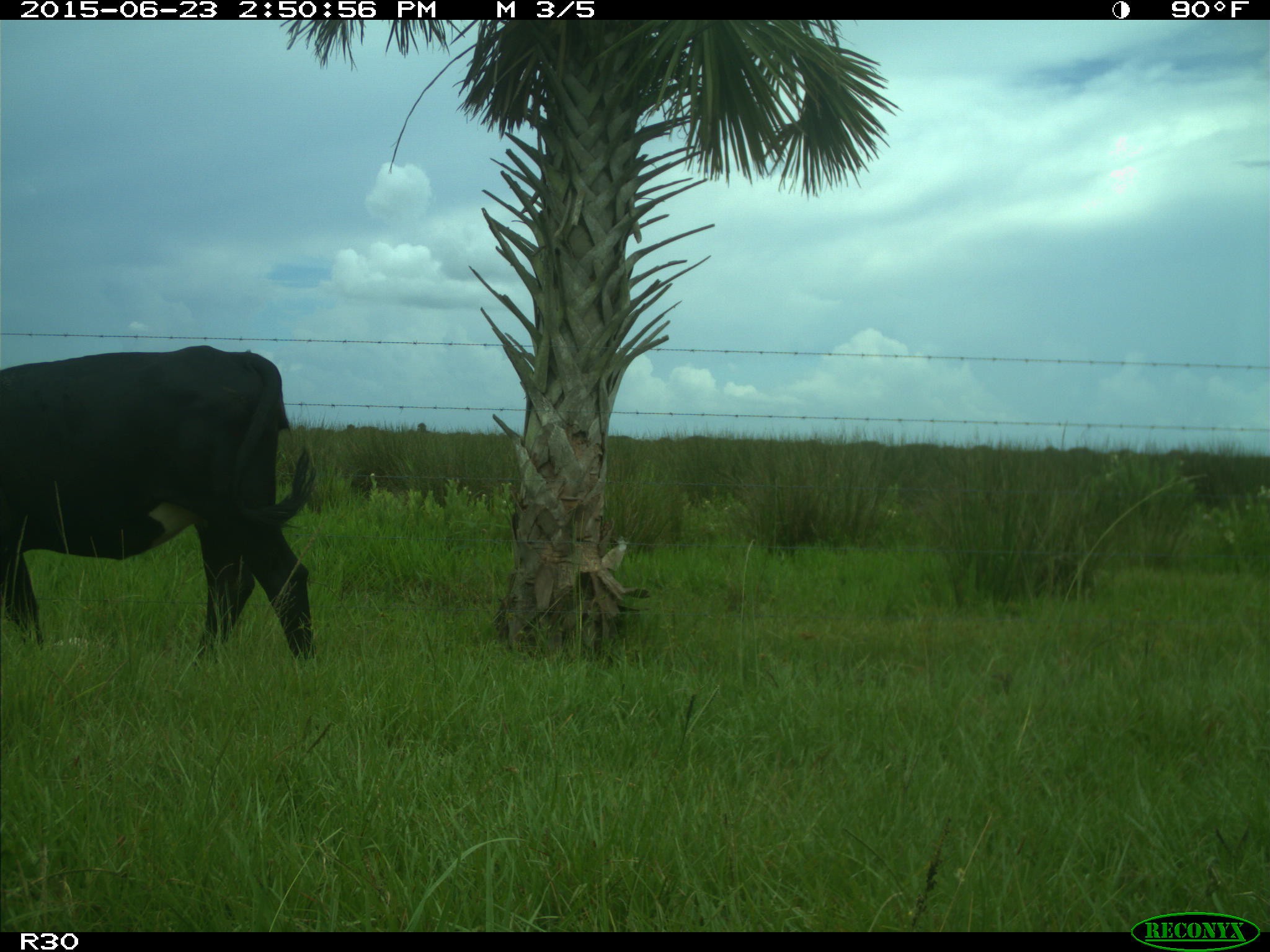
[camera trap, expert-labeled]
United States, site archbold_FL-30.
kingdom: Animalia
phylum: Chordata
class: Mammalia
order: Artiodactyla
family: Bovidae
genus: Bos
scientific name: Bos taurus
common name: domestic cow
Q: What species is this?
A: Bos taurus (domestic cow).